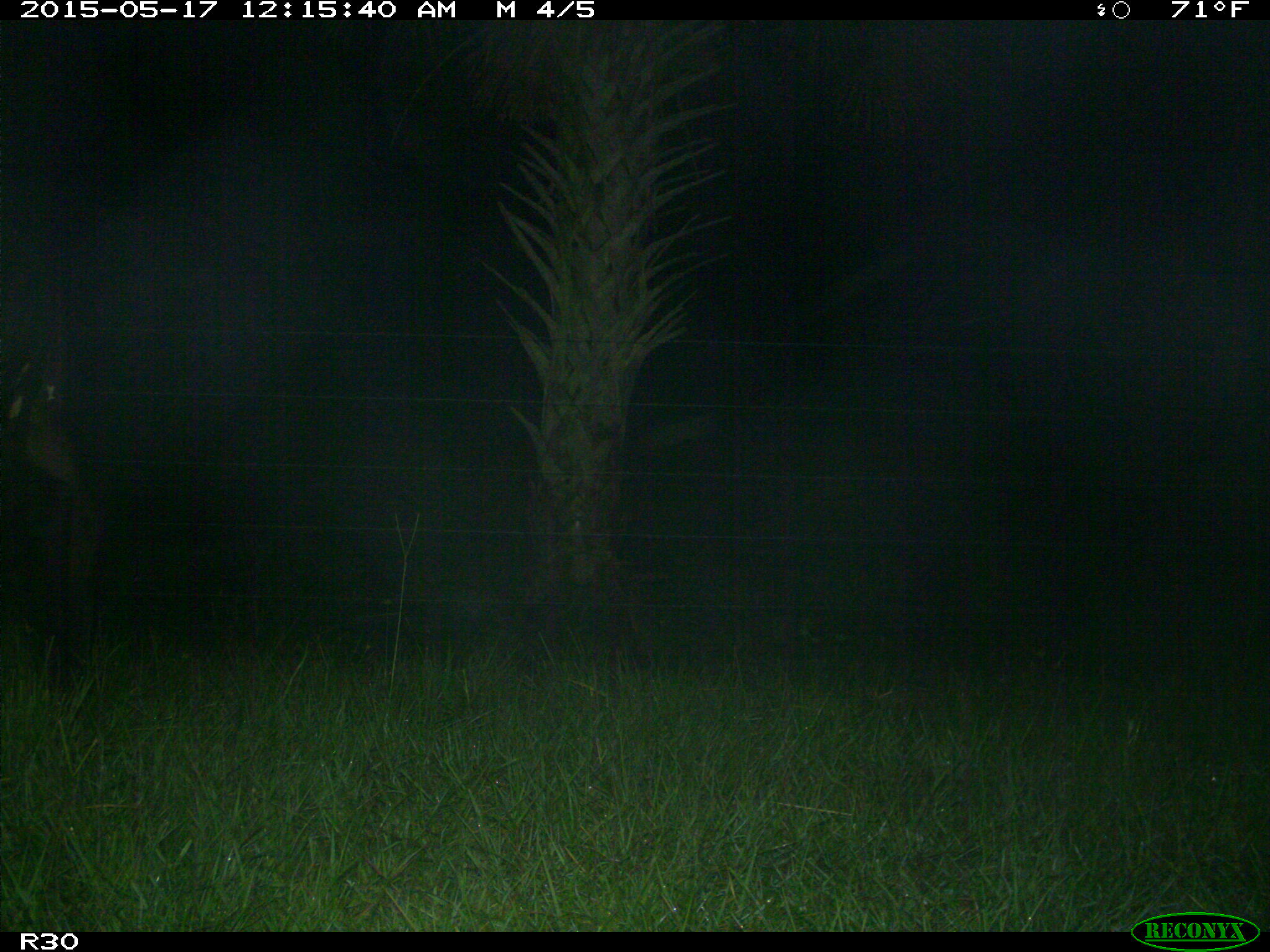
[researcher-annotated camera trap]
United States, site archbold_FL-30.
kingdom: Animalia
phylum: Chordata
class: Mammalia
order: Artiodactyla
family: Bovidae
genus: Bos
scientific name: Bos taurus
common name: domestic cow